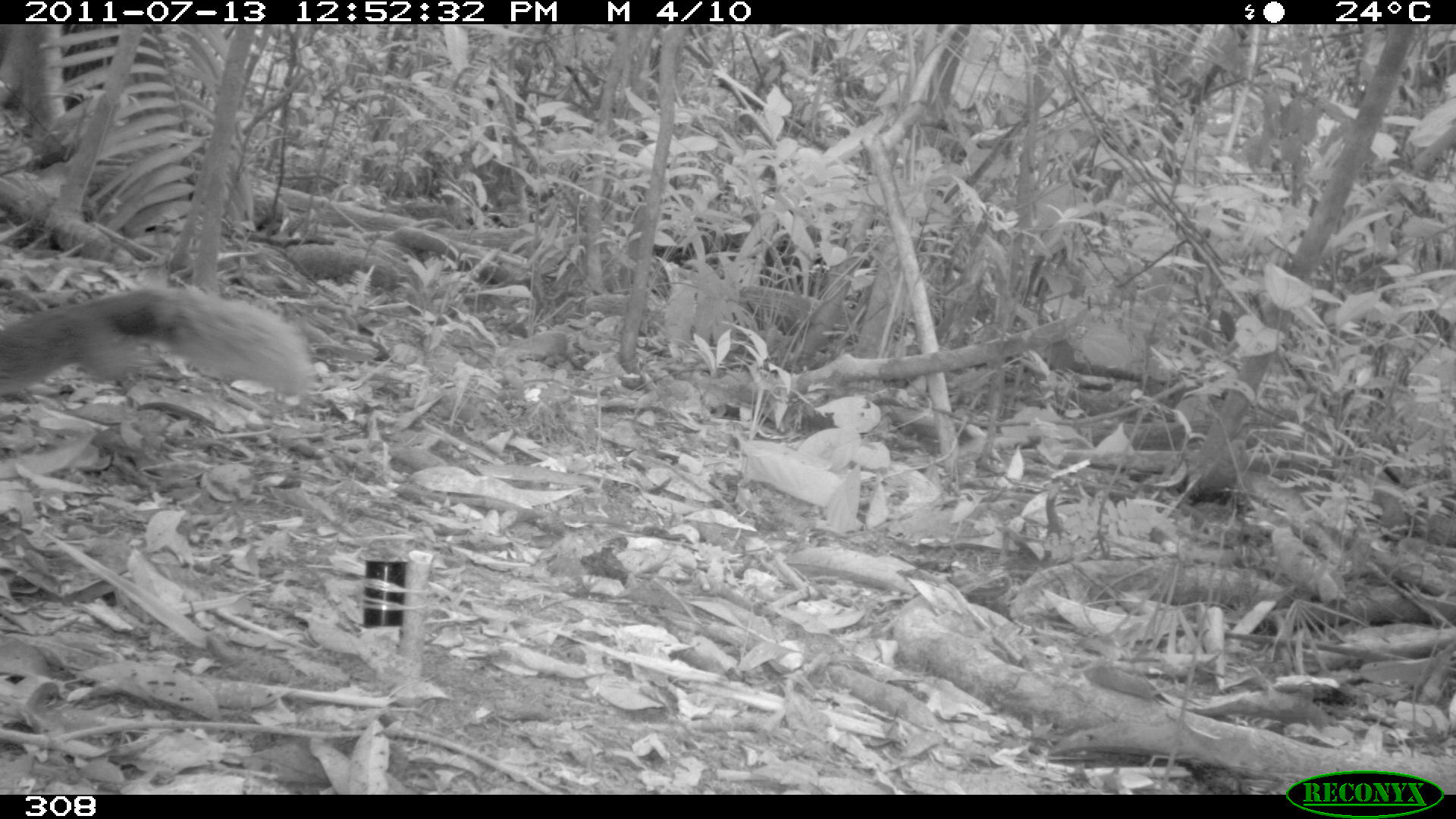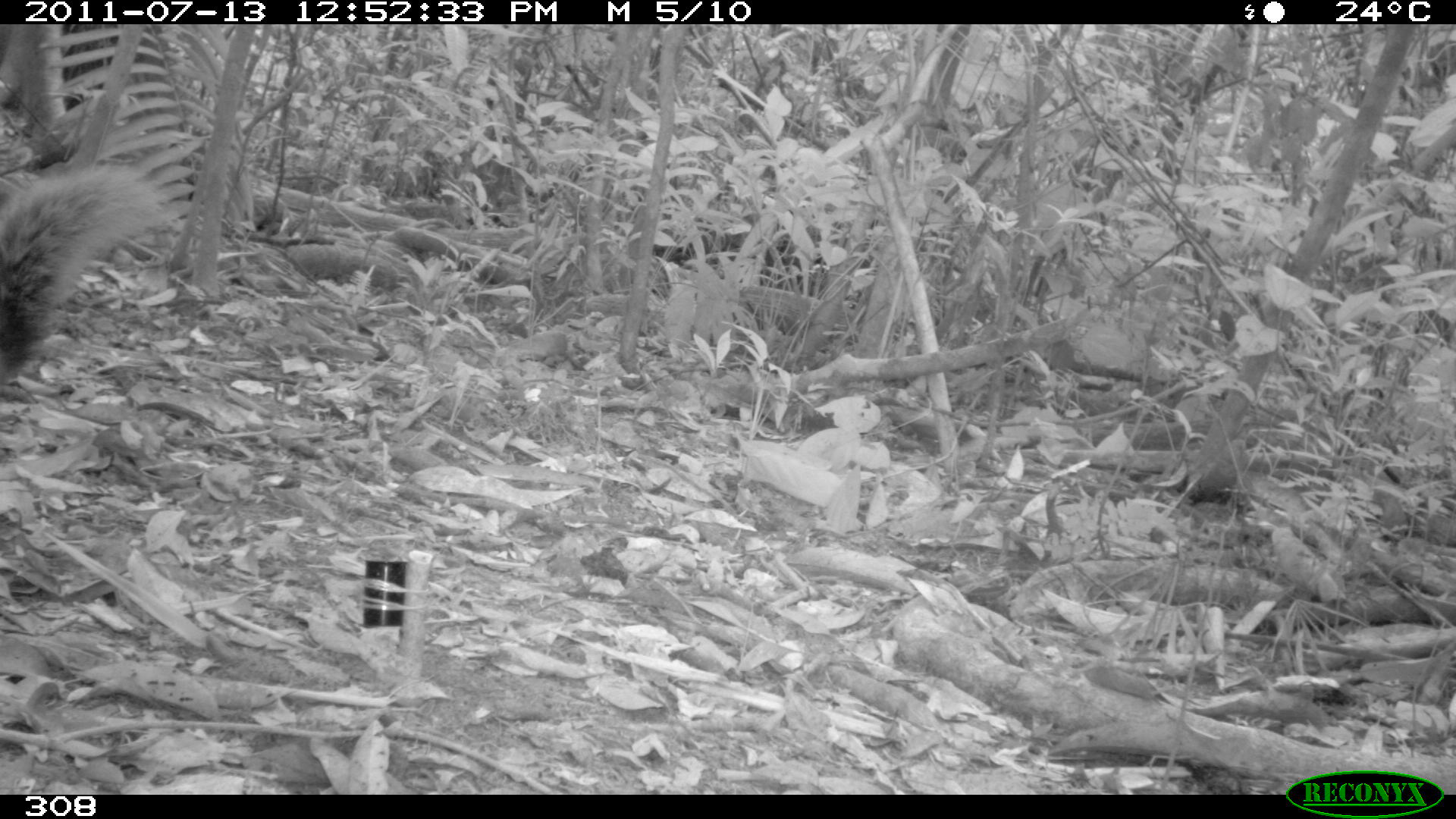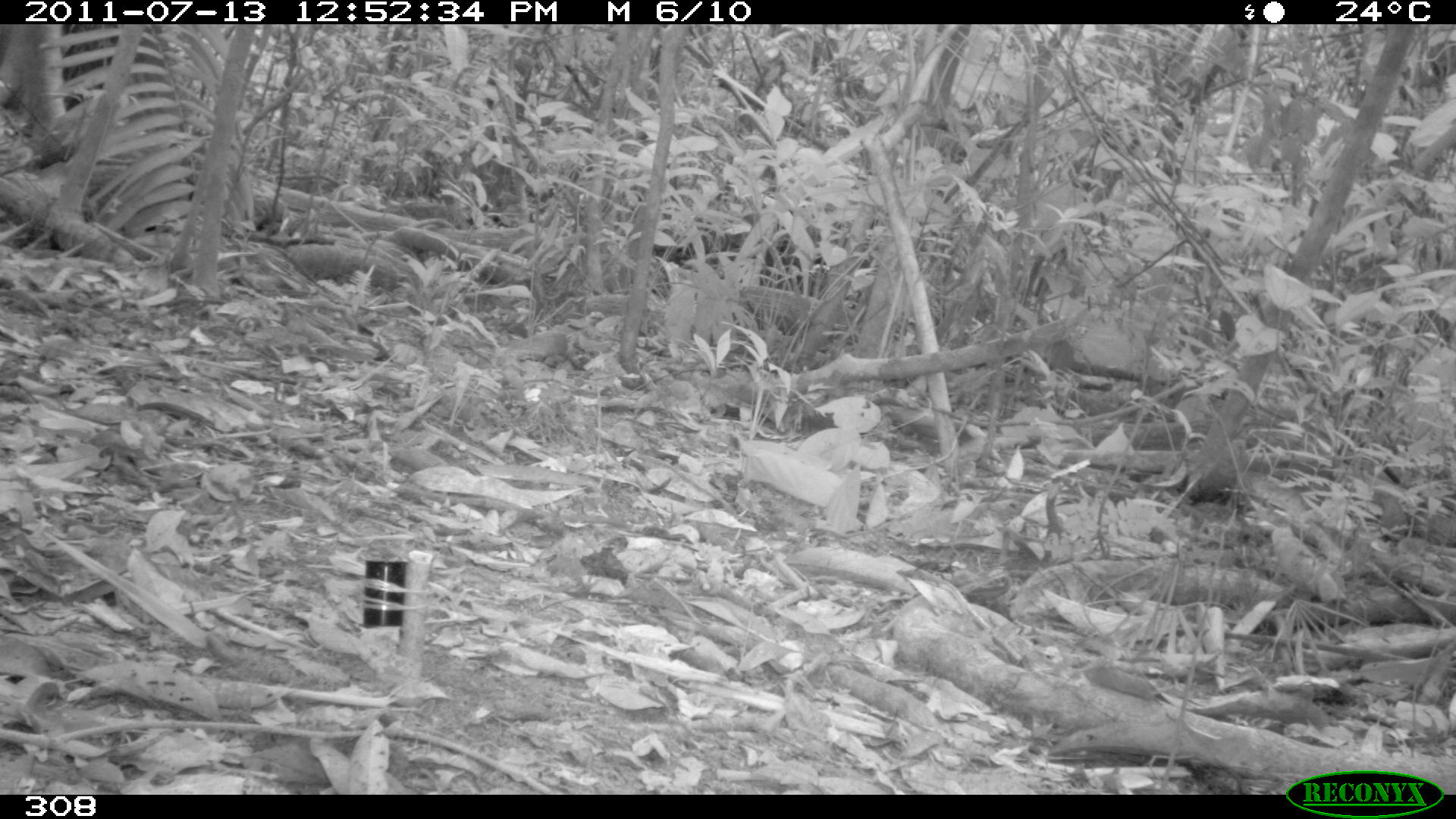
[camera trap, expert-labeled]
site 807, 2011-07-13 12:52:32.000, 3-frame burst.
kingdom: Animalia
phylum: Chordata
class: Mammalia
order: Rodentia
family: Sciuridae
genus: Sciurus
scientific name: Sciurus spadiceus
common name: southern amazon red squirrel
Sciurus spadiceus (southern amazon red squirrel).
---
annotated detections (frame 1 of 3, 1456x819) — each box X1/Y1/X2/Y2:
sciurus spadiceus: 0/289/306/395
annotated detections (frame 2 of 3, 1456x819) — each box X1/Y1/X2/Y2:
sciurus spadiceus: 0/162/173/384